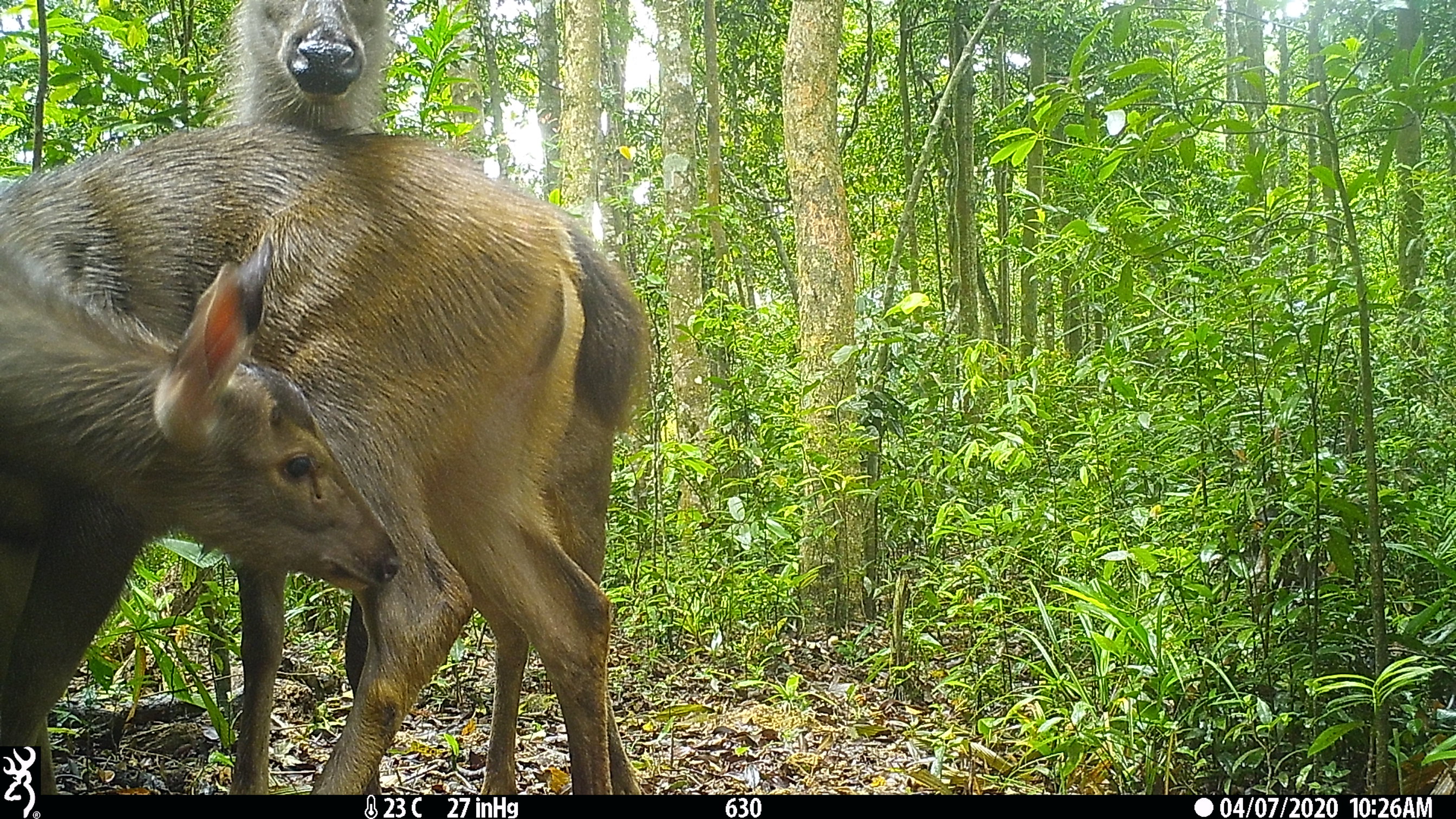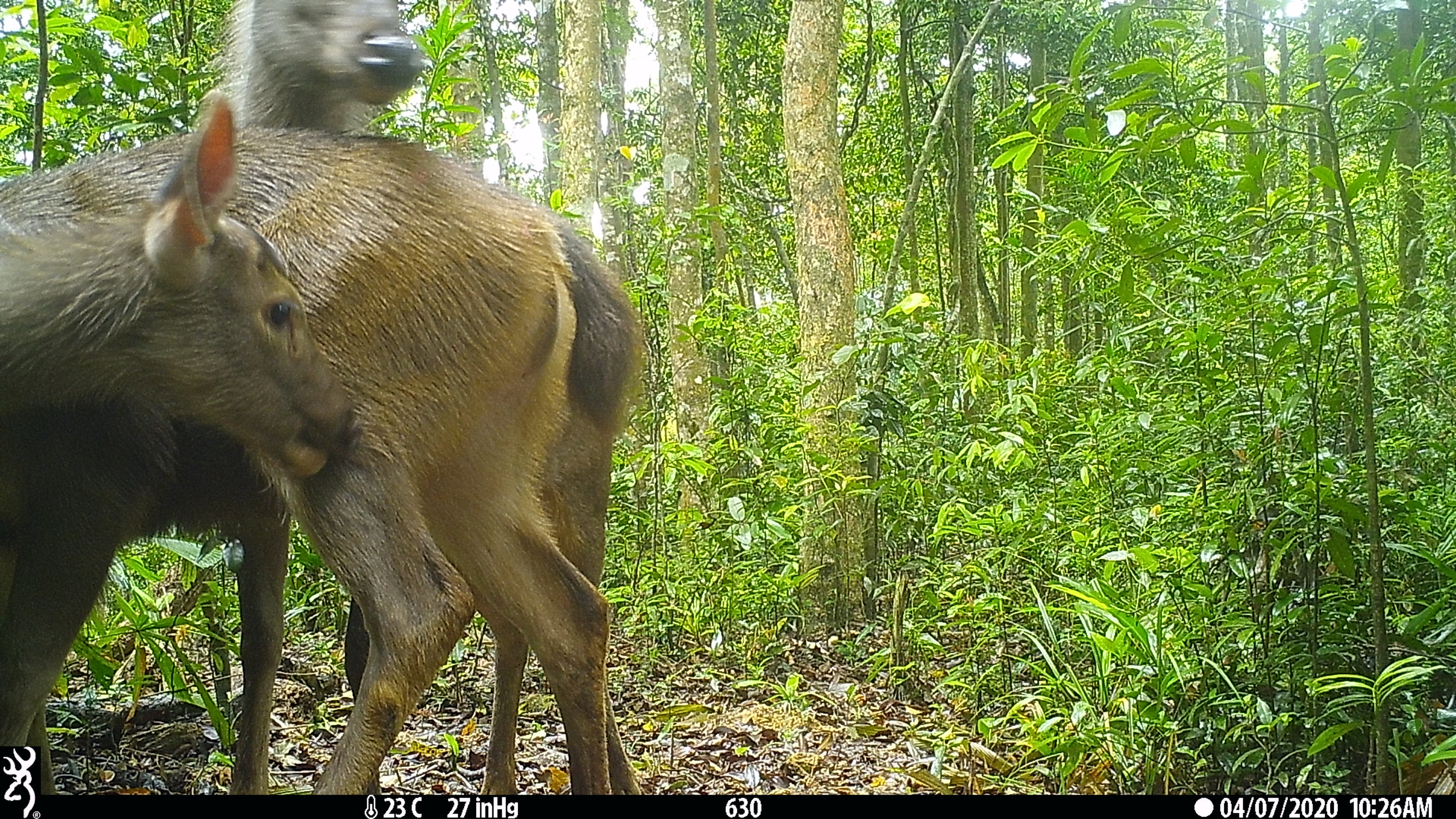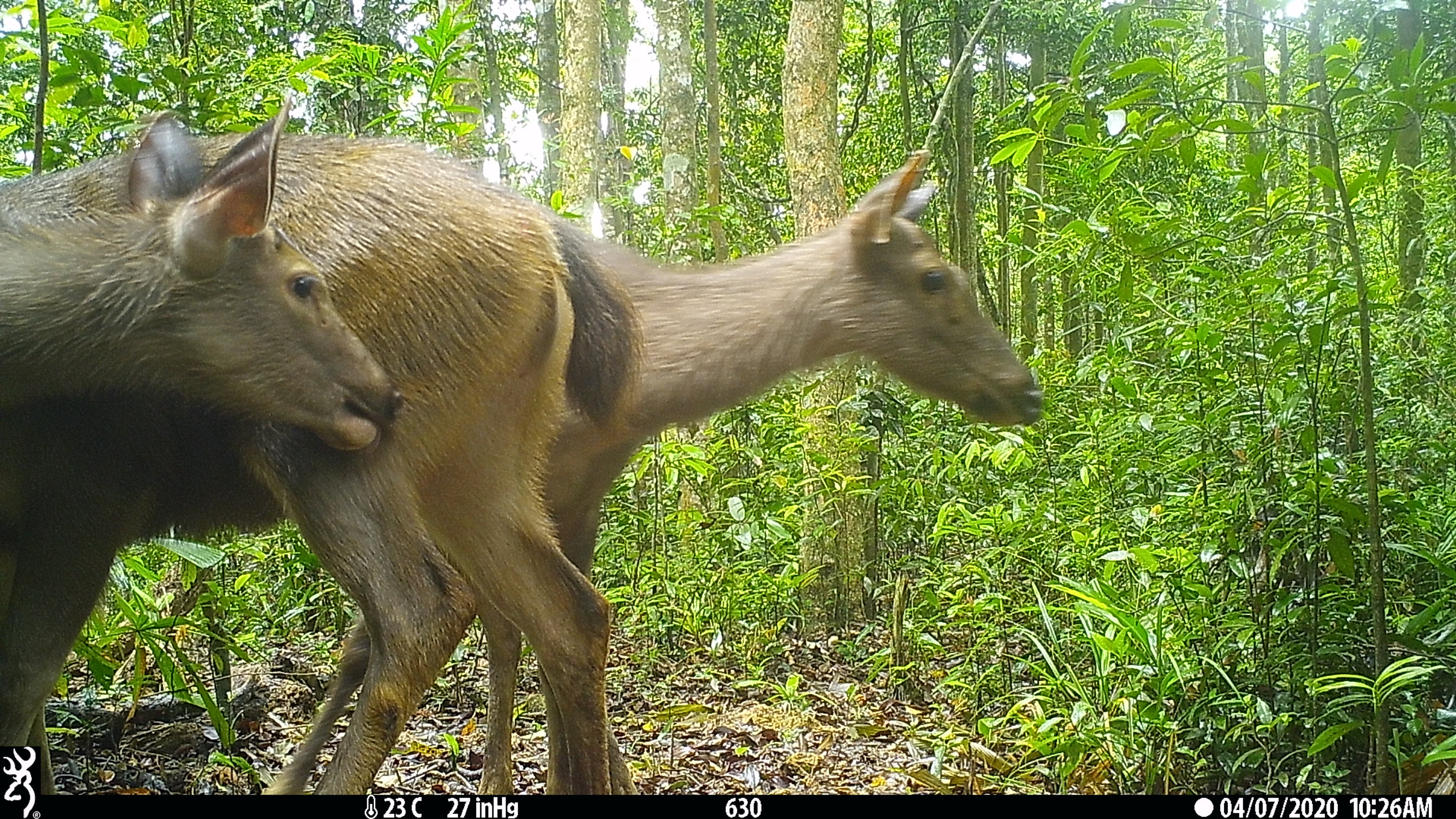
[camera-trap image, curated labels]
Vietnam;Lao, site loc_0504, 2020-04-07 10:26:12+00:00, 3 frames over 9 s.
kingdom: Animalia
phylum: Chordata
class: Mammalia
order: Artiodactyla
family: Cervidae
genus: Rusa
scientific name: Rusa unicolor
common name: sambar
Sambar (Rusa unicolor). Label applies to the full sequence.